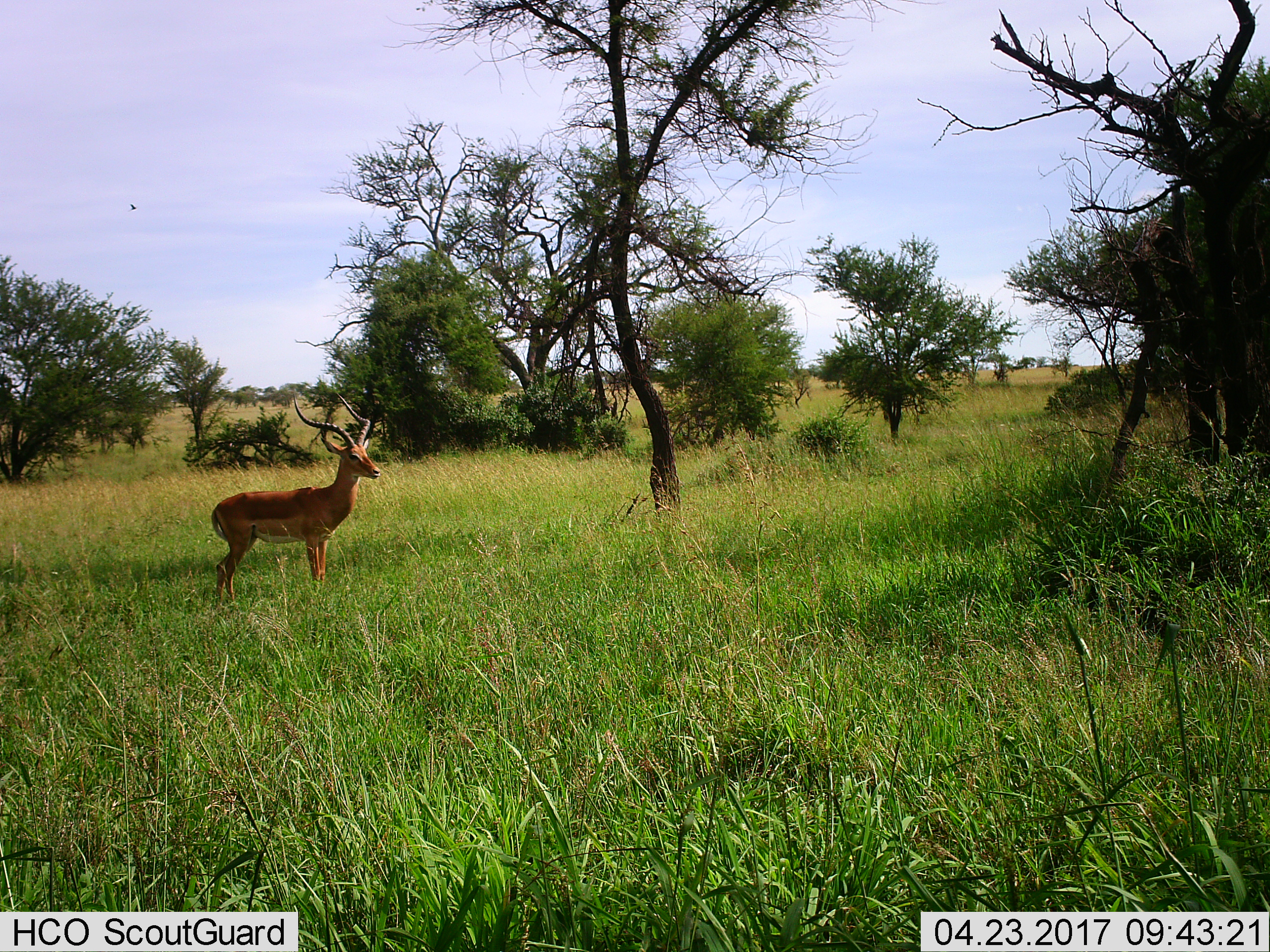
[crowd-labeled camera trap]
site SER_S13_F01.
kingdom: Animalia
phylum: Chordata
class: Mammalia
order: Artiodactyla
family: Bovidae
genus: Aepyceros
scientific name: Aepyceros melampus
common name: impala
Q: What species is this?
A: Impala (Aepyceros melampus).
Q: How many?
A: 1.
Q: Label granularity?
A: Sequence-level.